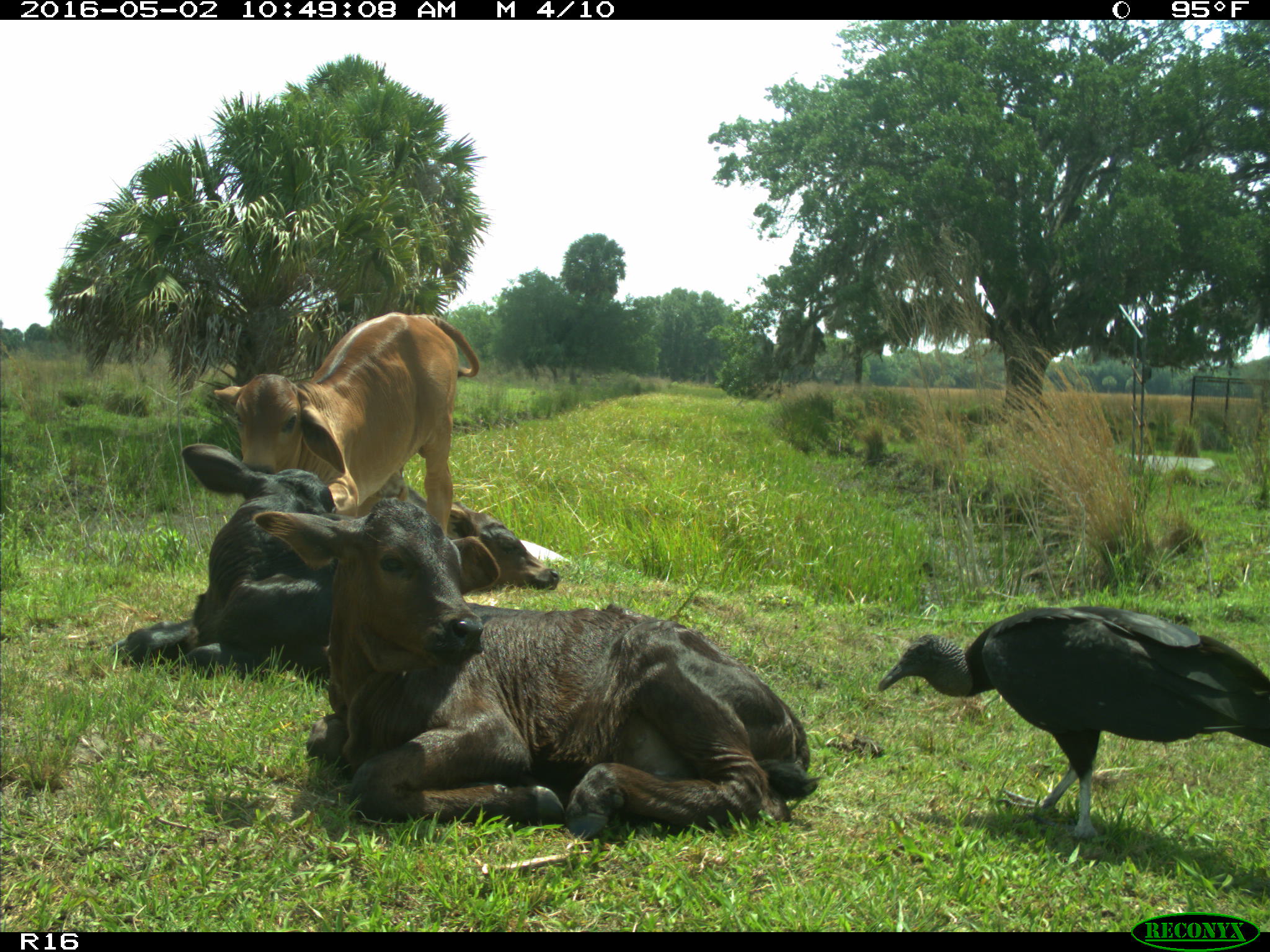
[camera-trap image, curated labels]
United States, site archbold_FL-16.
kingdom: Animalia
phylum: Chordata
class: Mammalia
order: Artiodactyla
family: Bovidae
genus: Bos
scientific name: Bos taurus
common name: domestic cow